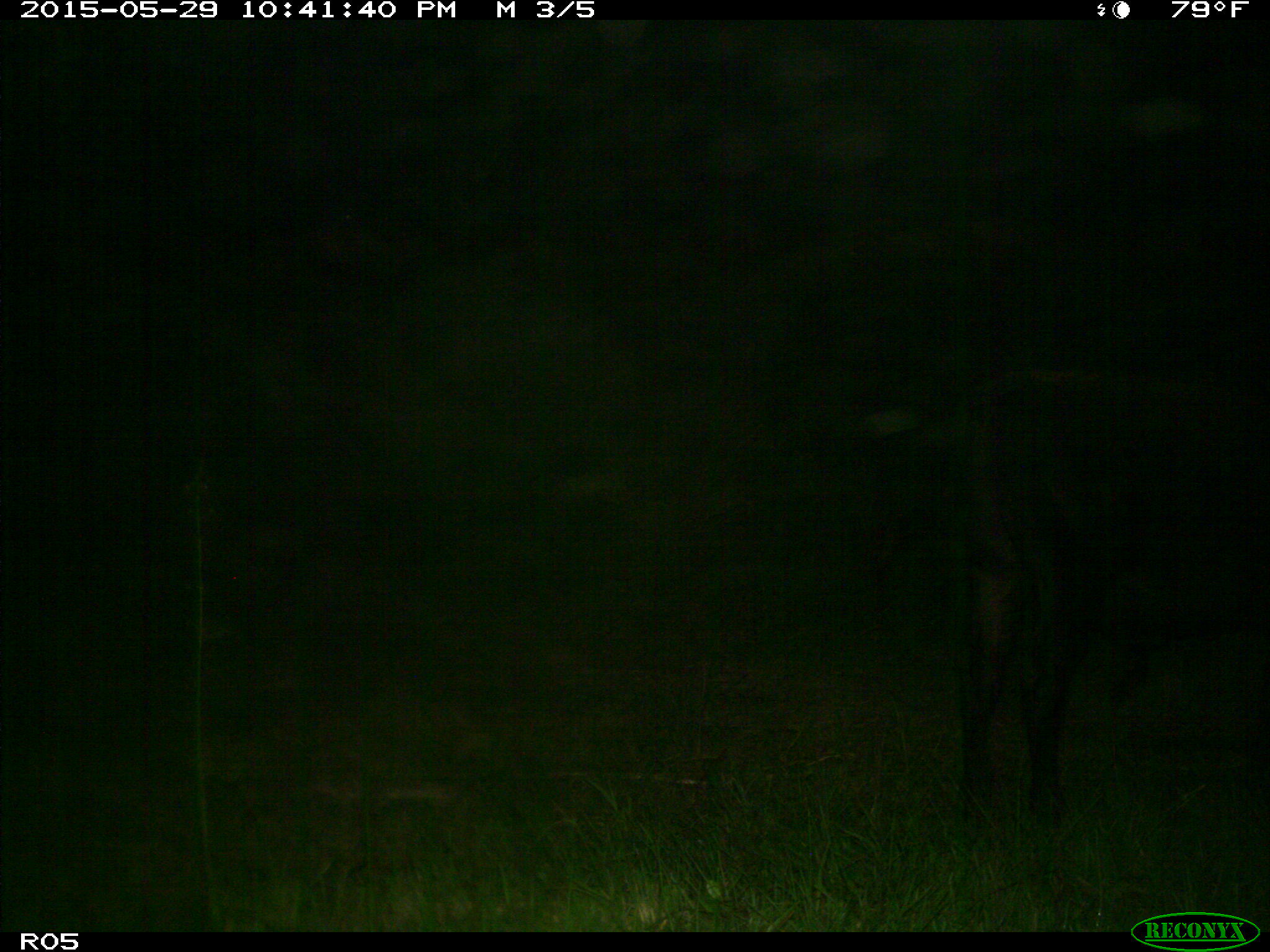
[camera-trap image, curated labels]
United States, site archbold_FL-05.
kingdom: Animalia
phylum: Chordata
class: Mammalia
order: Artiodactyla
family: Bovidae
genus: Bos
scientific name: Bos taurus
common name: domestic cow